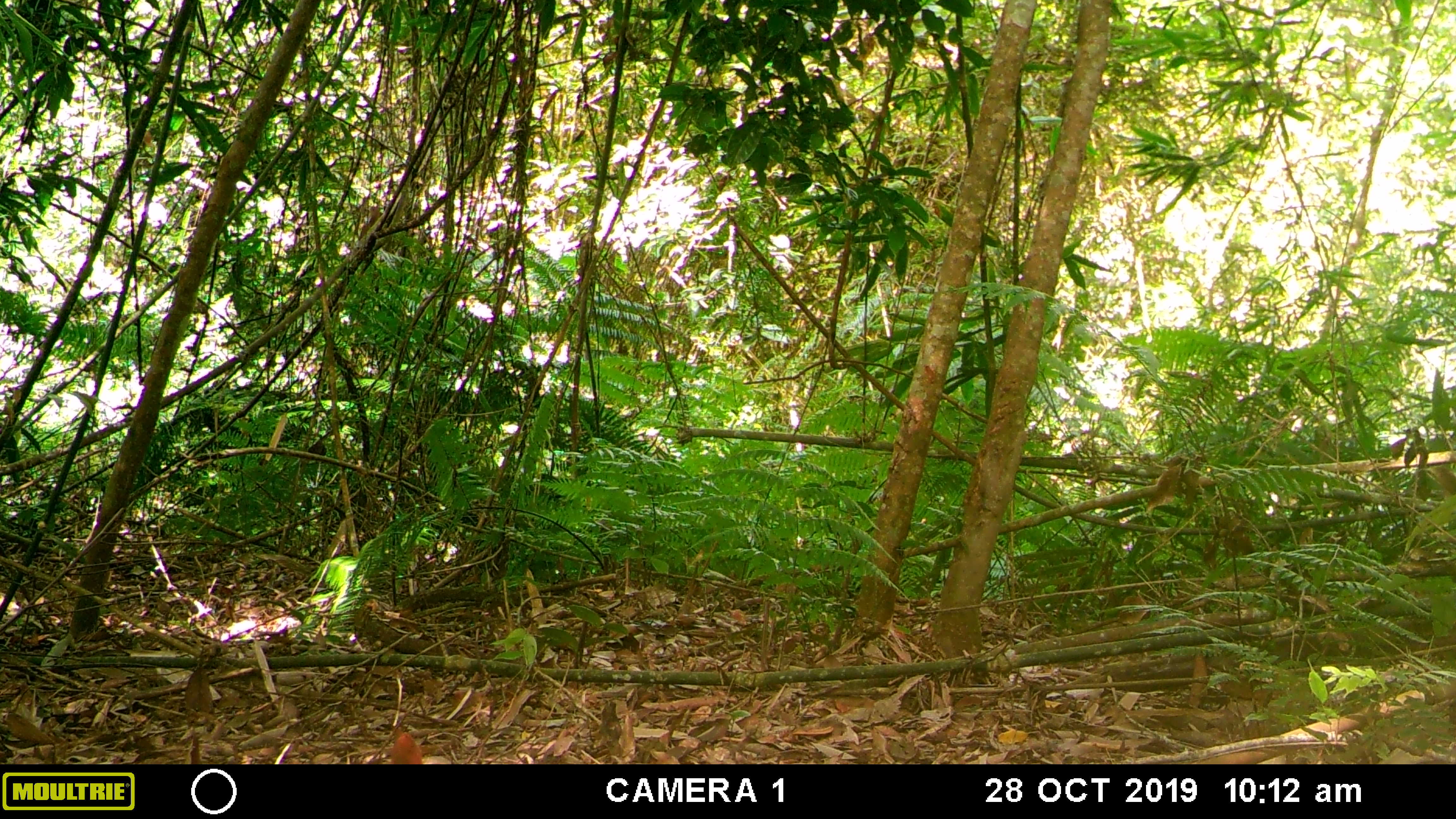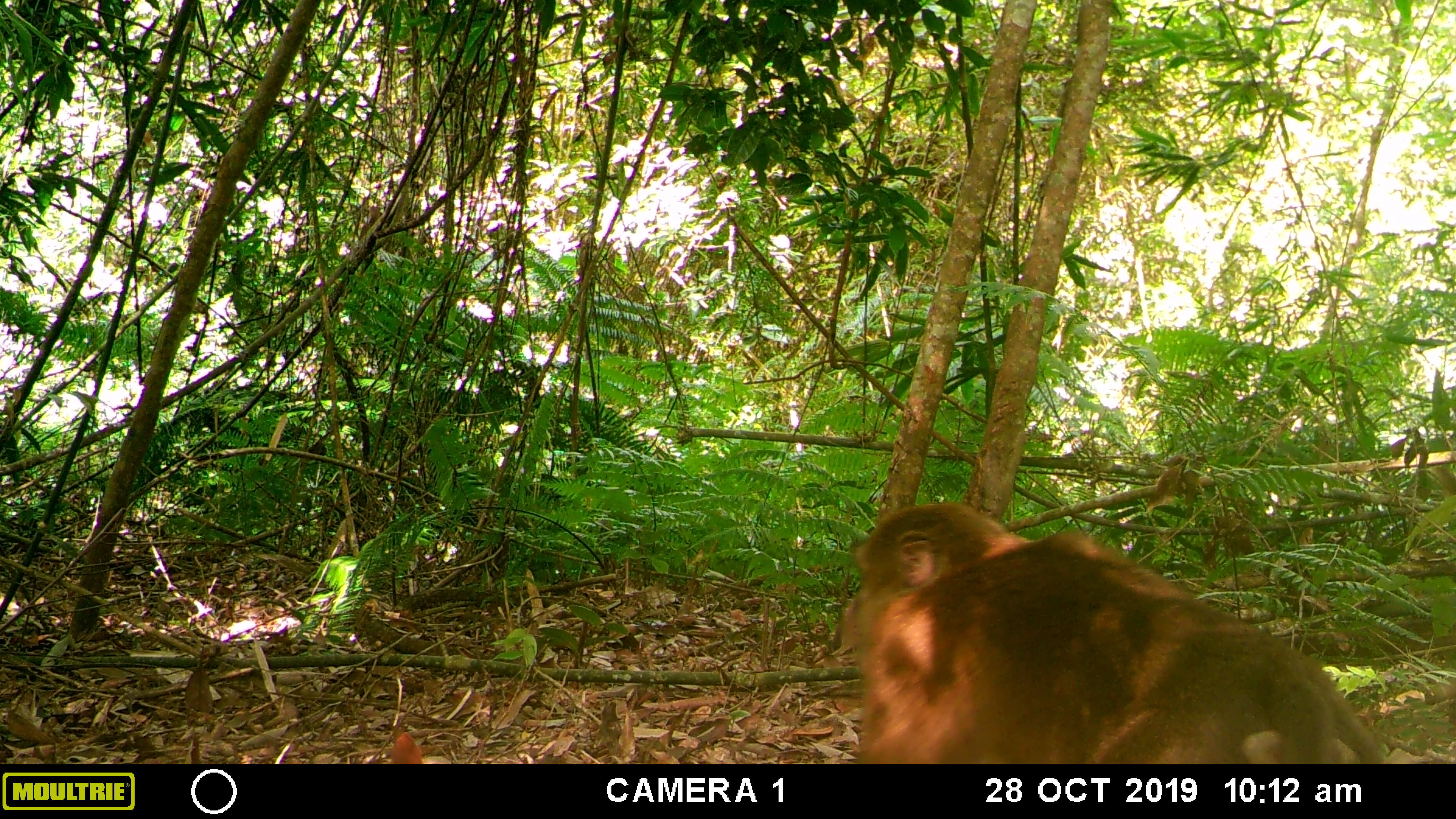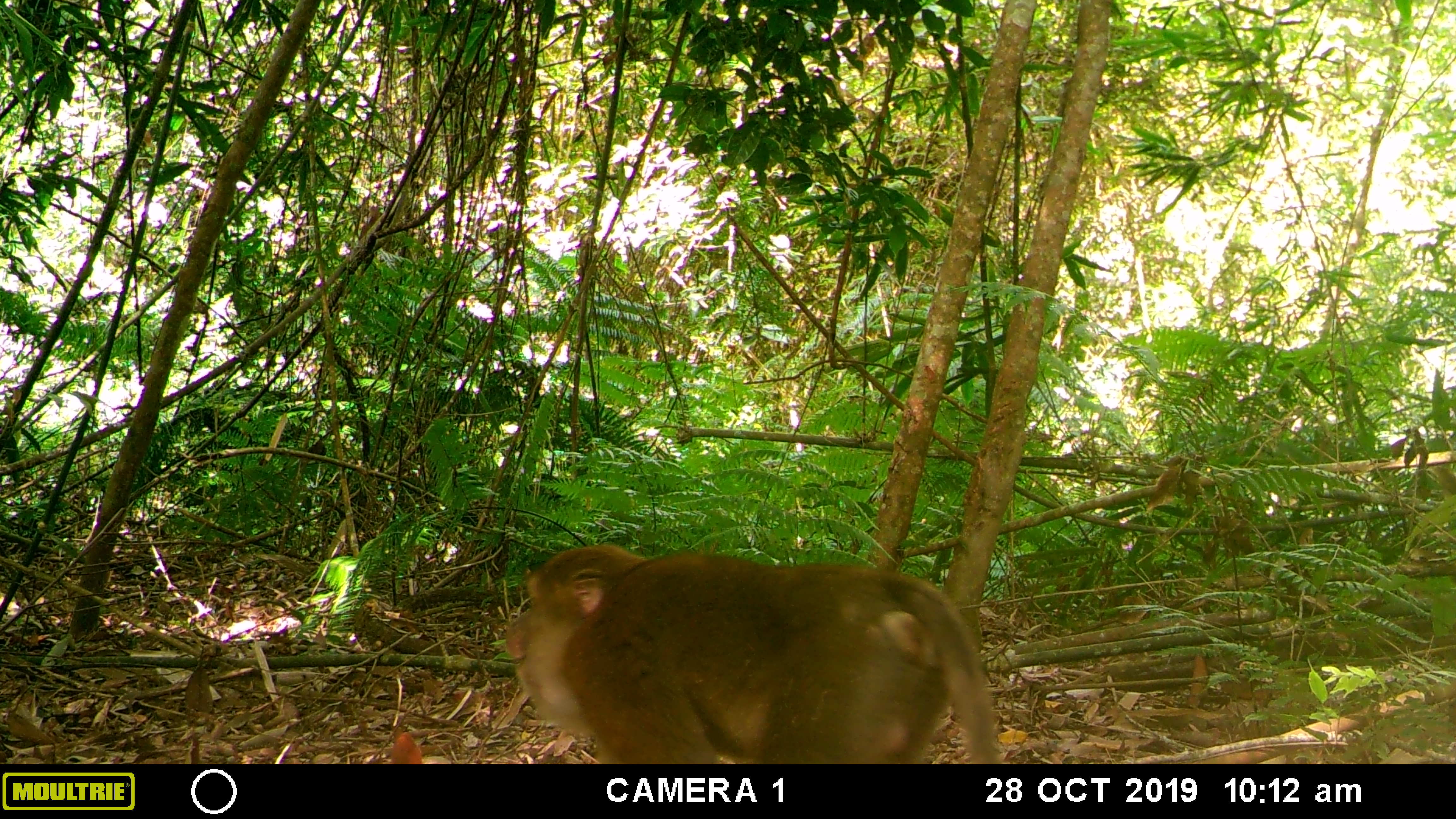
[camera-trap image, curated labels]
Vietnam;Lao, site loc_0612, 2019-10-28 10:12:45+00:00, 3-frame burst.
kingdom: Animalia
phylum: Chordata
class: Mammalia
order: Primates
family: Cercopithecidae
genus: Macaca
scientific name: Macaca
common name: macaques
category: assam or rhesus macaque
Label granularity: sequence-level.